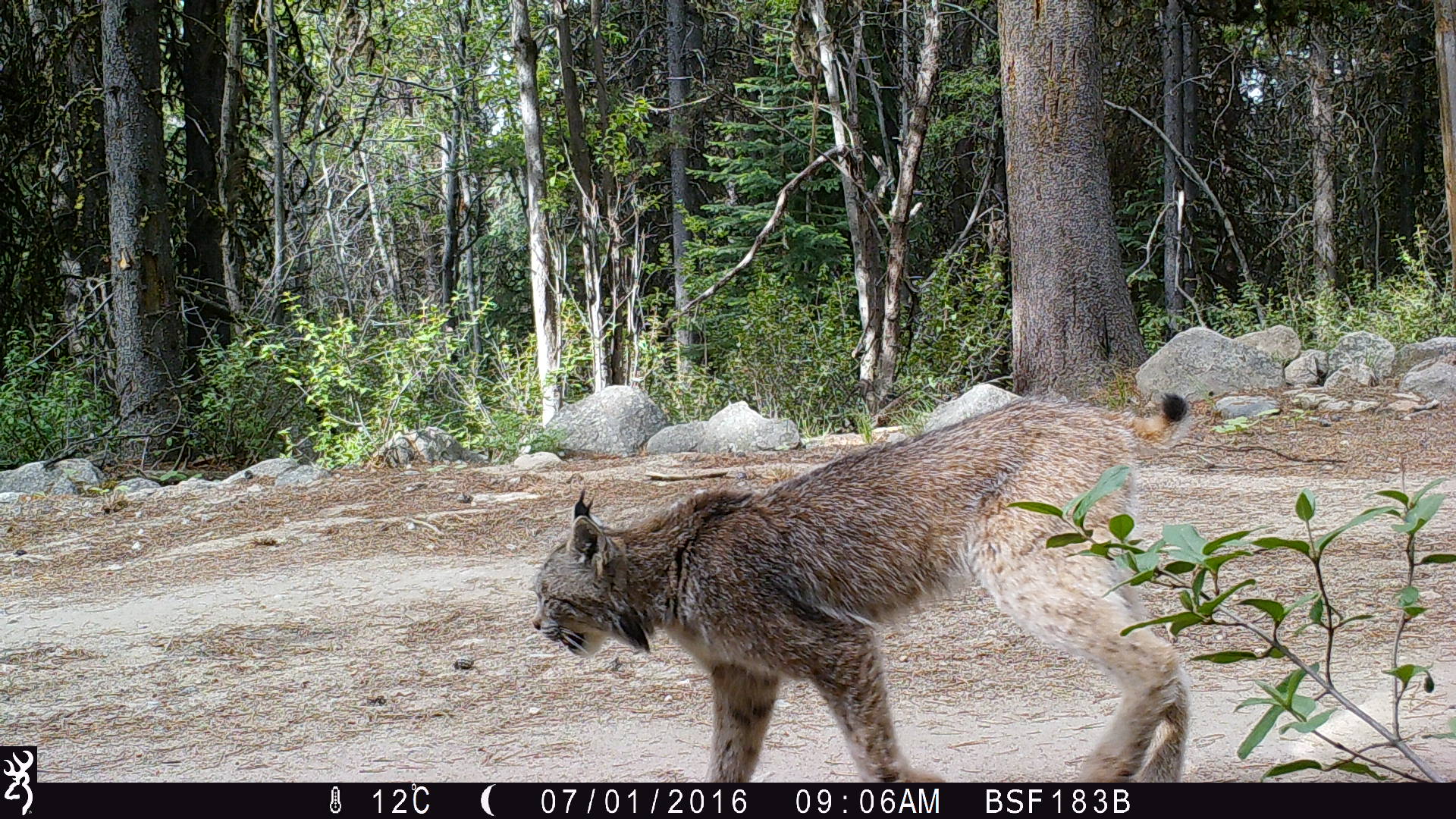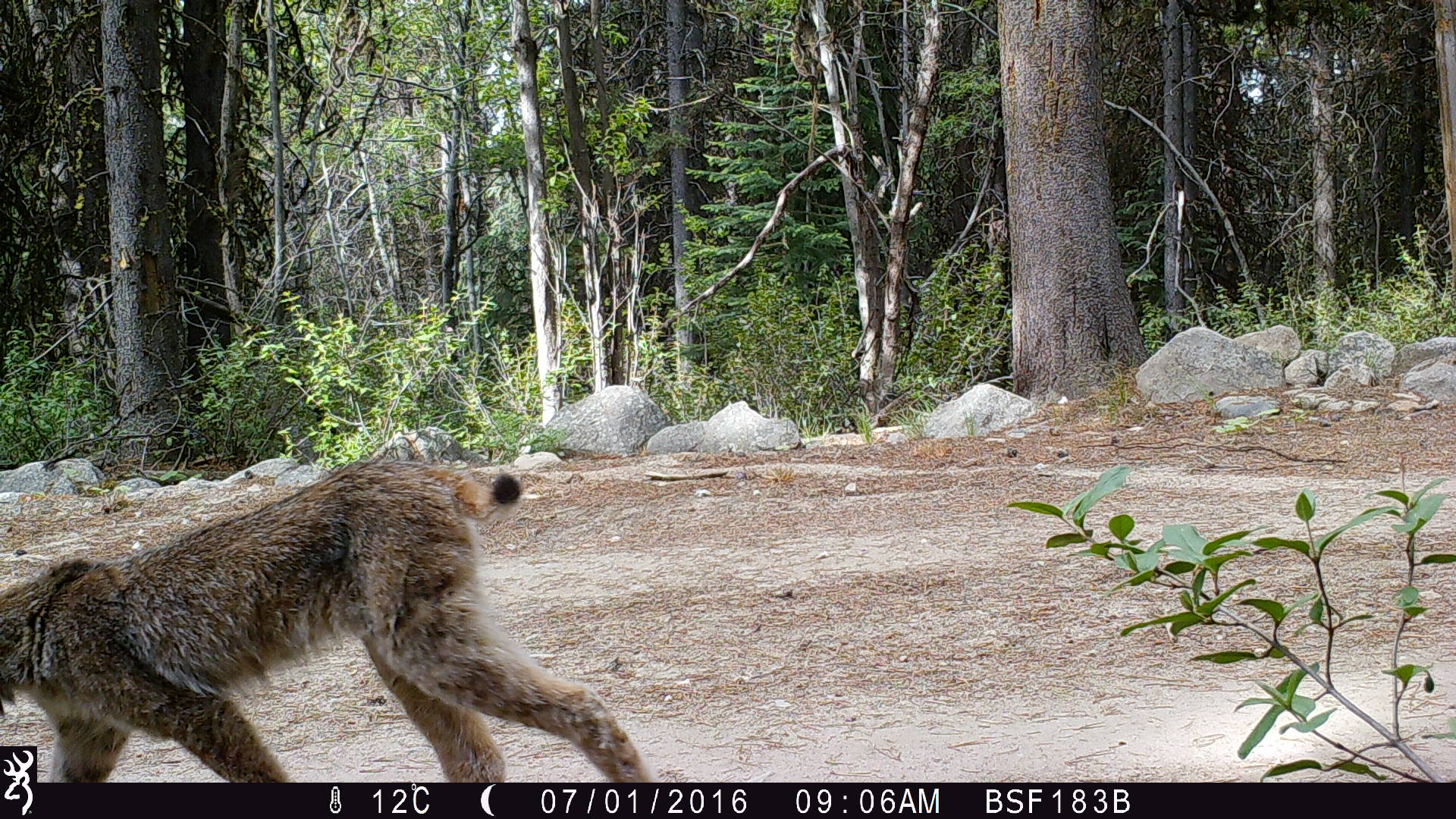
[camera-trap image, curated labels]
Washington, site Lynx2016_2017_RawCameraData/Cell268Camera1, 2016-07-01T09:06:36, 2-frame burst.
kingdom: Animalia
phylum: Chordata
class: Mammalia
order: Carnivora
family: Felidae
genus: Lynx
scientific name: Lynx canadensis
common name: canada lynx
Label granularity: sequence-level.